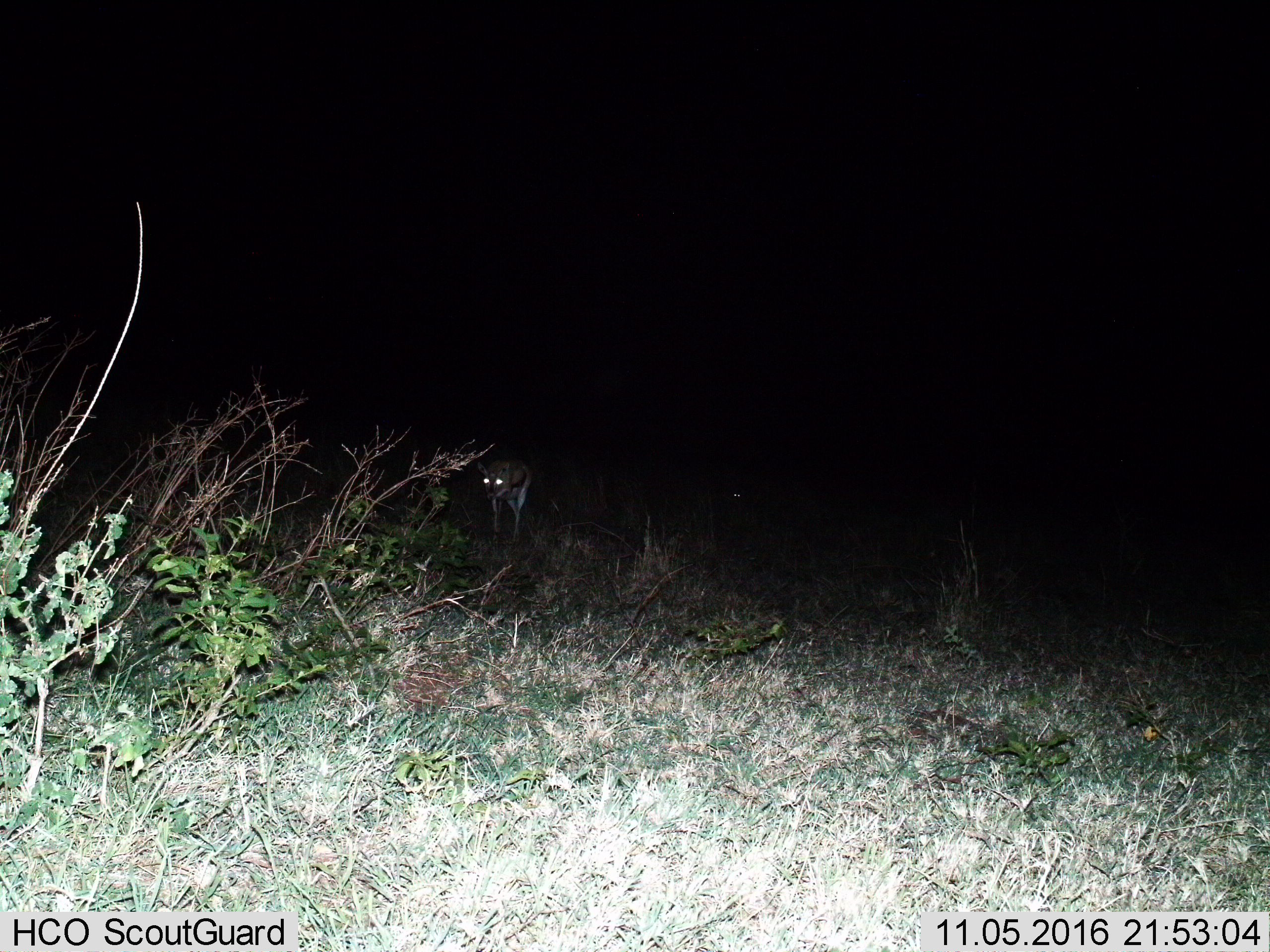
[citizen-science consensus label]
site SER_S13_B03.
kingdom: Animalia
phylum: Chordata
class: Mammalia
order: Artiodactyla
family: Bovidae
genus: Eudorcas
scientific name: Eudorcas thomsonii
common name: thomson's gazelle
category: gazellethomsons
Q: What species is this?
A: Gazellethomsons (thomson's gazelle) (Eudorcas thomsonii).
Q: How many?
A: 2.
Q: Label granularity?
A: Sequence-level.